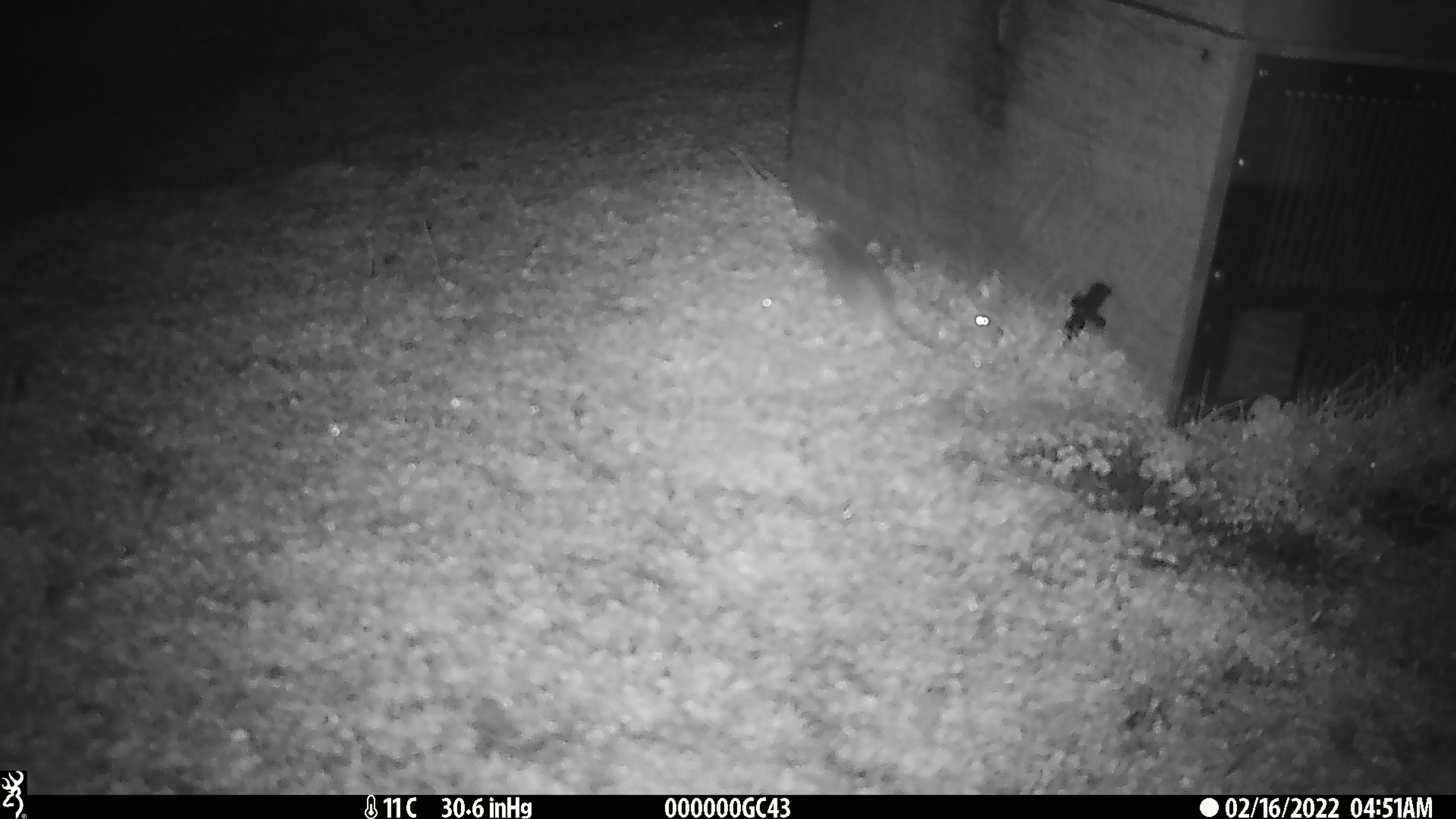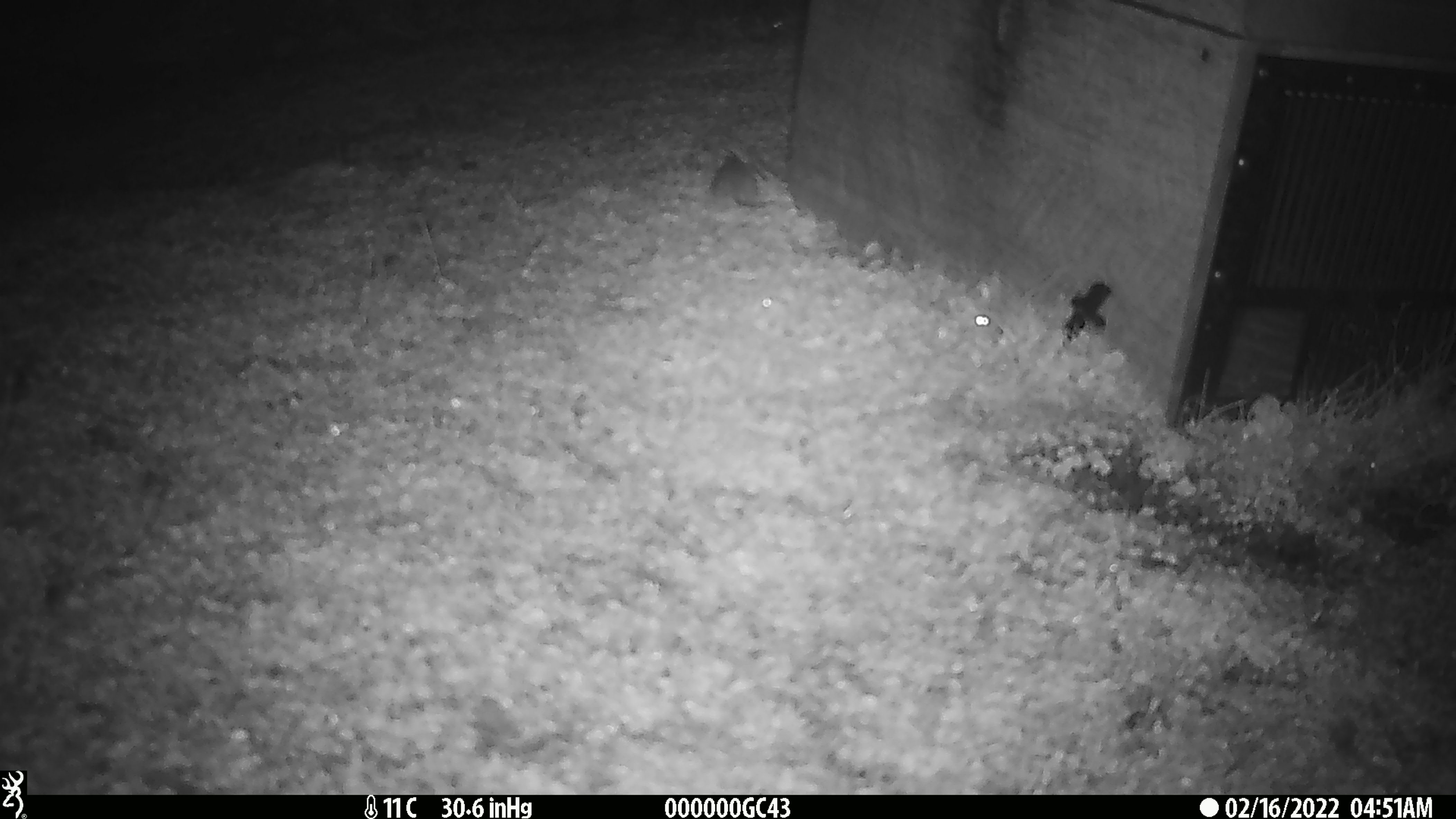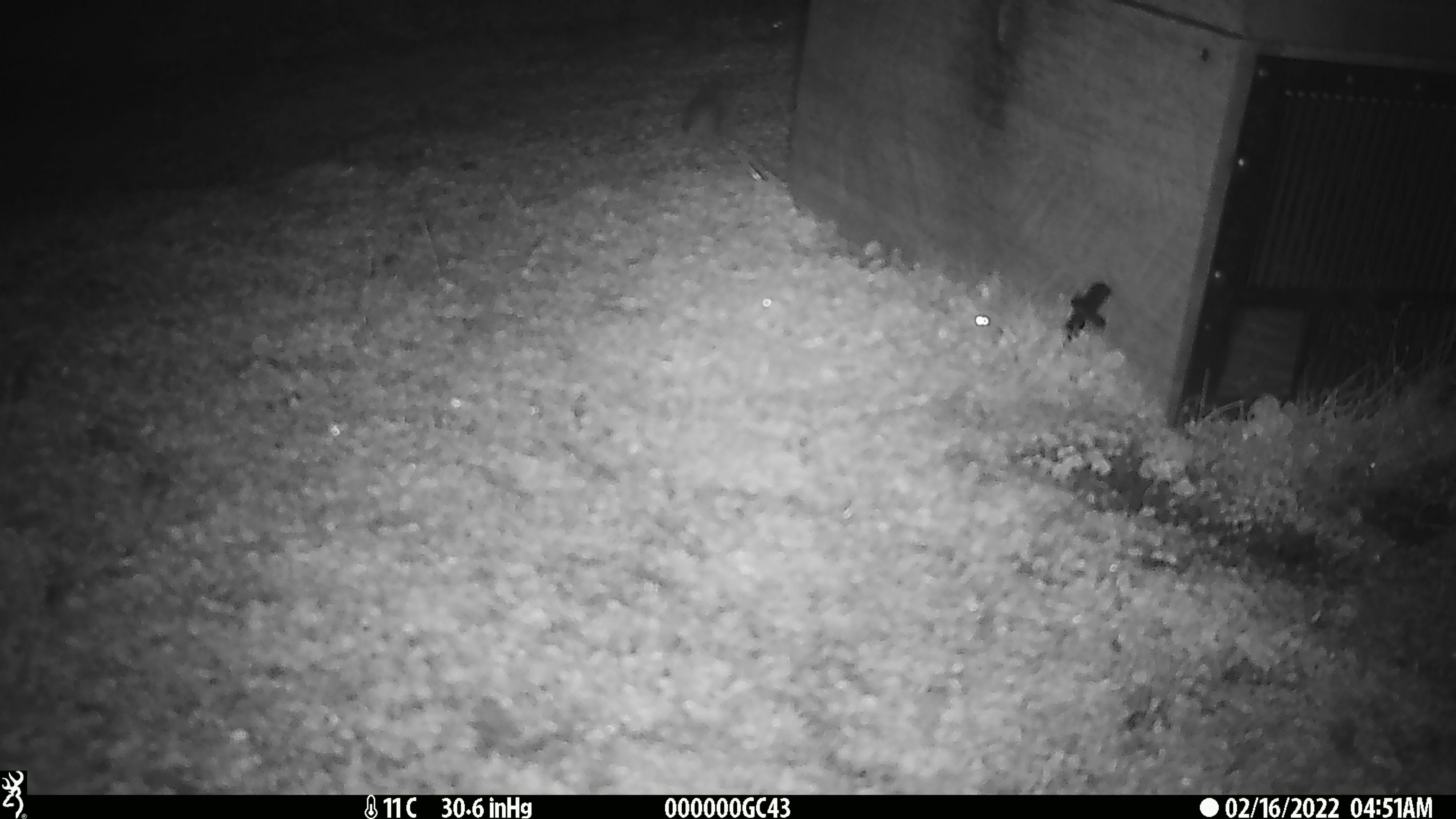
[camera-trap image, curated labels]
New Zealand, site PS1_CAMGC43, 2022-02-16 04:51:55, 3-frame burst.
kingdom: Animalia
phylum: Chordata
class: Mammalia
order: Rodentia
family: Muridae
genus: Mus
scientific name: Mus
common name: mouse